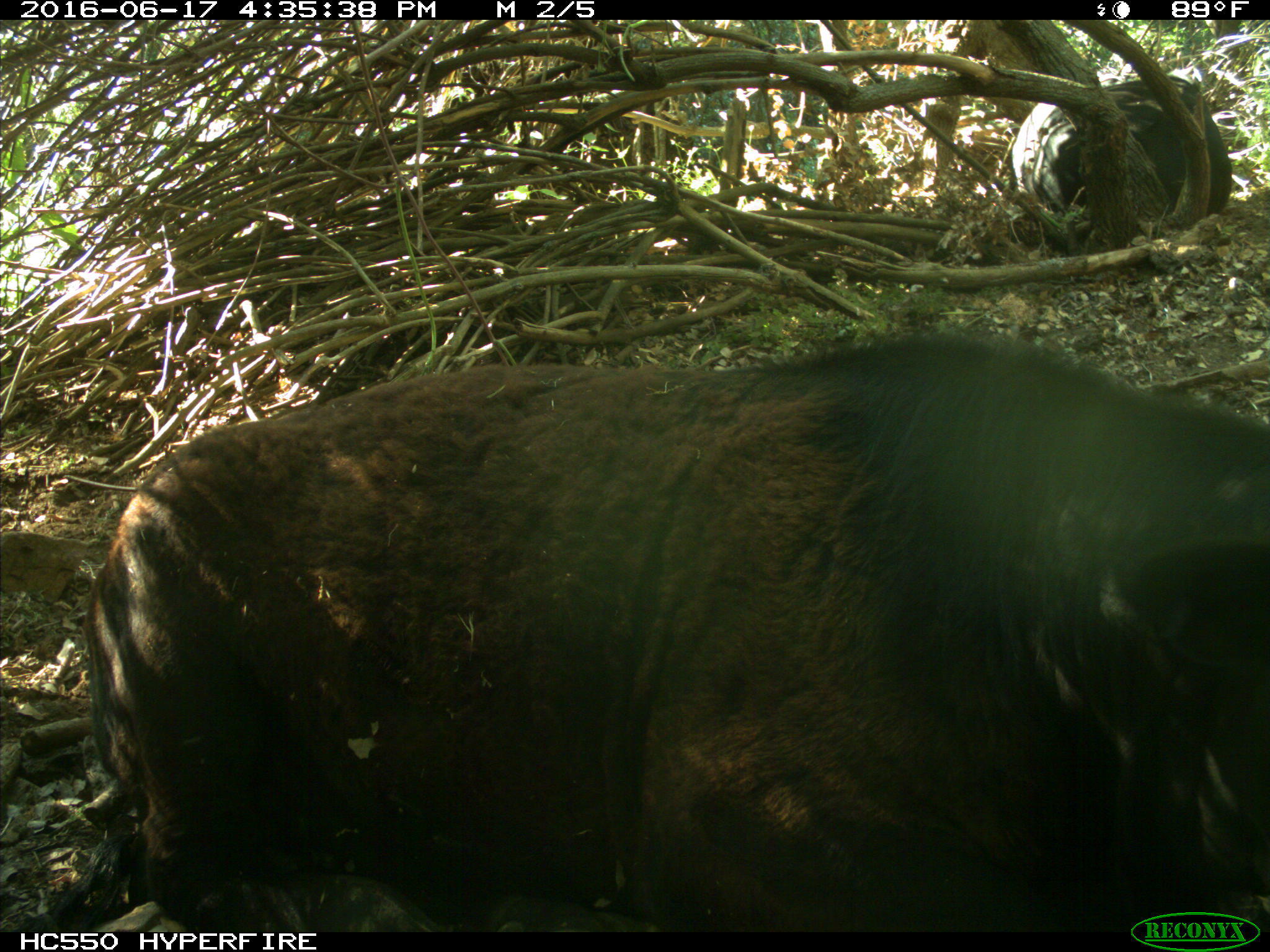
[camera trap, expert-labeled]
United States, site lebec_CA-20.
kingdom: Animalia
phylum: Chordata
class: Mammalia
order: Artiodactyla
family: Bovidae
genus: Bos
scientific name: Bos taurus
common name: domestic cow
Bos taurus (domestic cow).